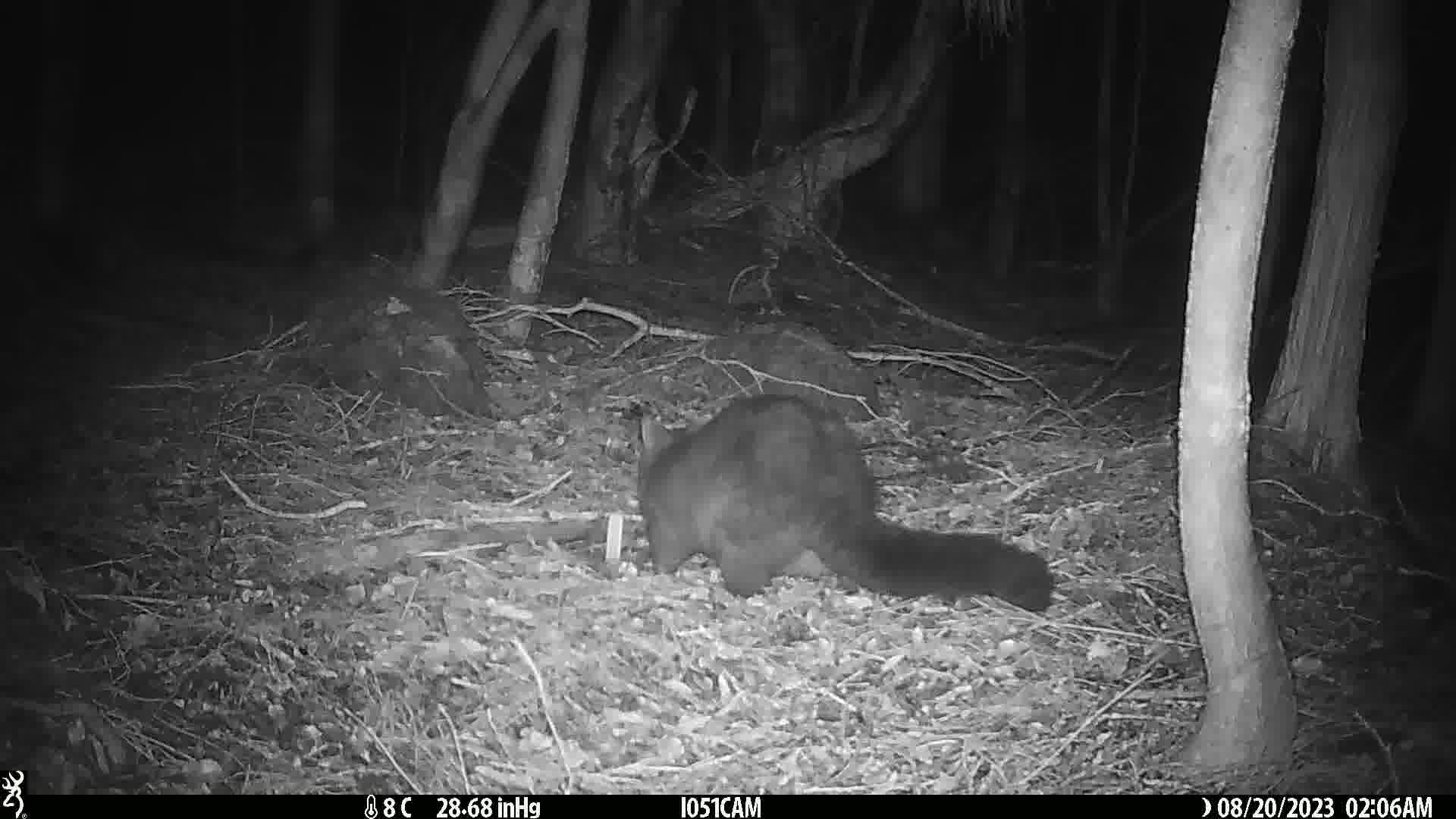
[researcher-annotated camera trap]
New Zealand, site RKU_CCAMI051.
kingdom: Animalia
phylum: Chordata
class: Mammalia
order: Diprotodontia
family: Phalangeridae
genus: Trichosurus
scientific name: Trichosurus vulpecula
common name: common brushtail possum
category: possum